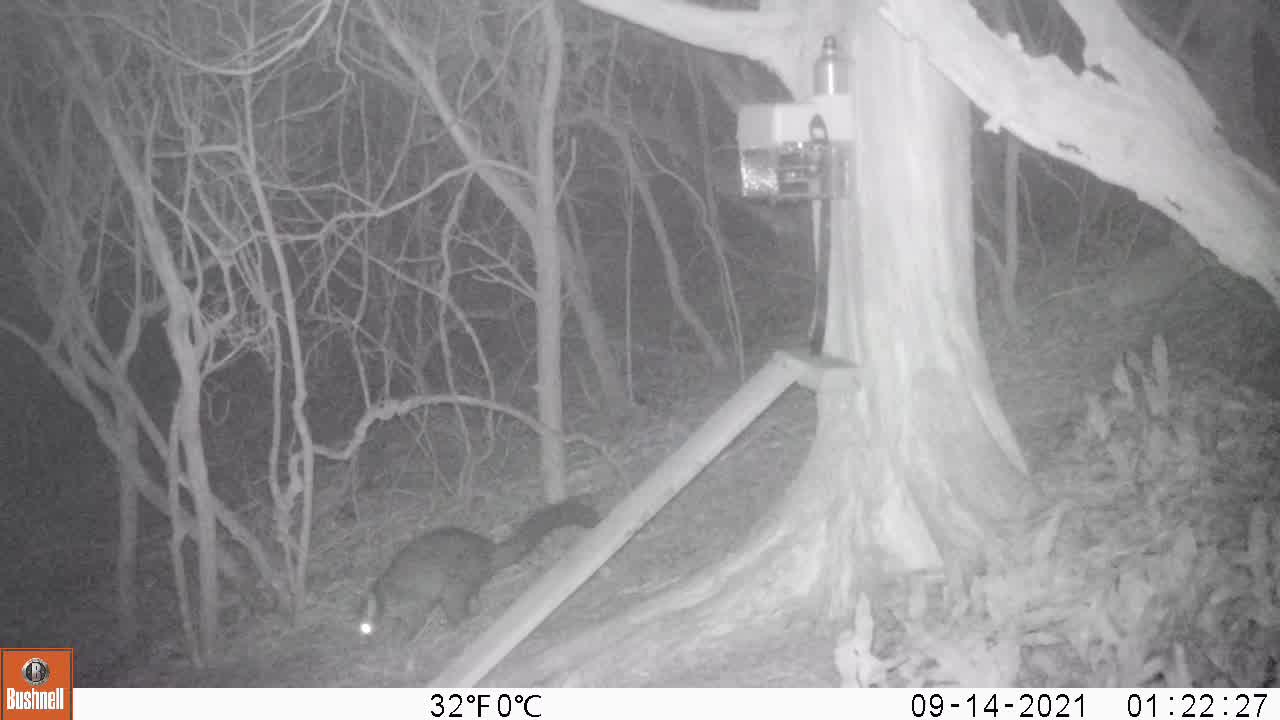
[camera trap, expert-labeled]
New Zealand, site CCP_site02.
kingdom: Animalia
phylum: Chordata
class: Mammalia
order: Diprotodontia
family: Phalangeridae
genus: Trichosurus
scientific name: Trichosurus vulpecula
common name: common brushtail possum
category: possum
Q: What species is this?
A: Possum (common brushtail possum) (Trichosurus vulpecula).